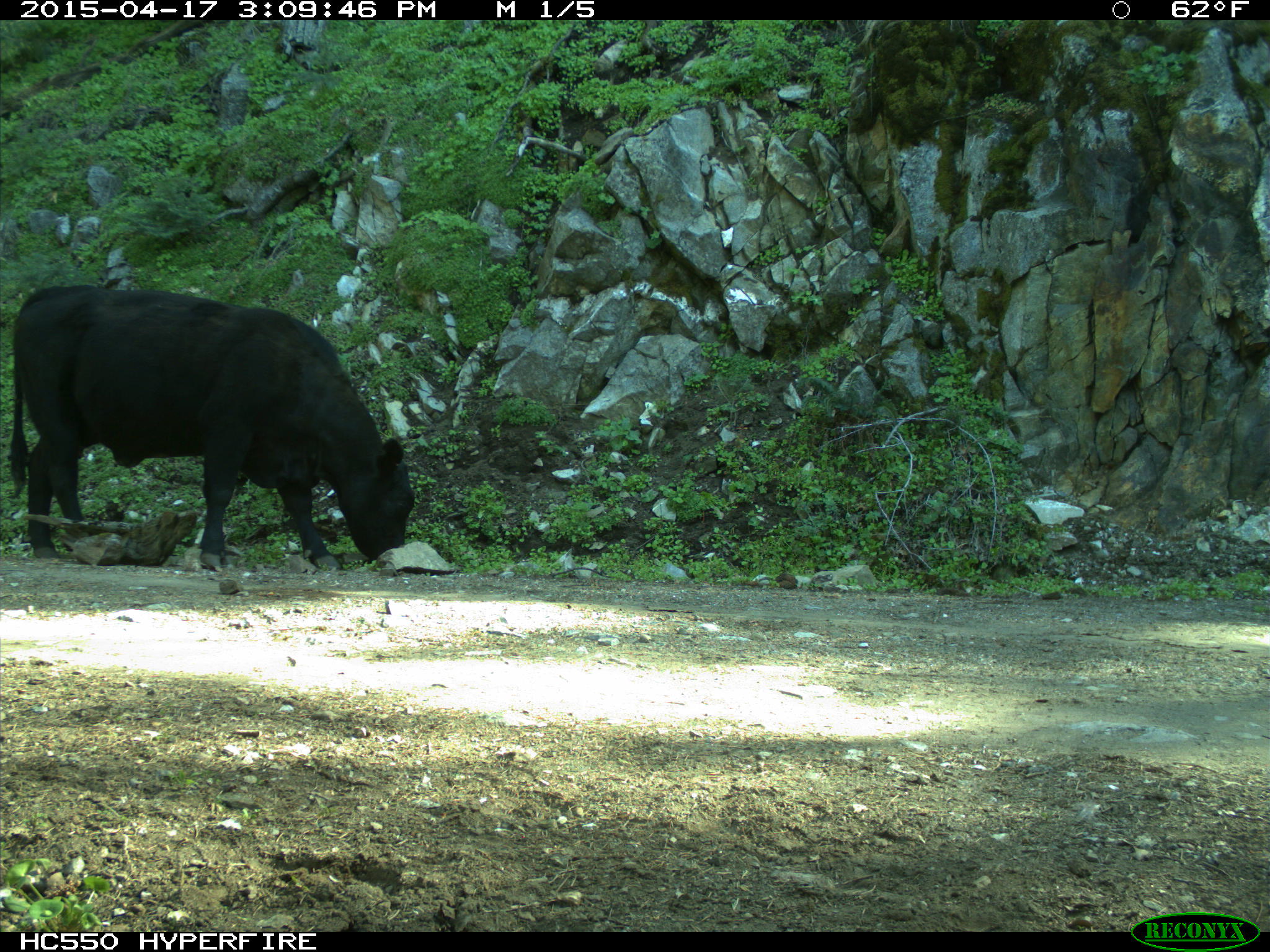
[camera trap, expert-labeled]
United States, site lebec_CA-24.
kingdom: Animalia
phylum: Chordata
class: Mammalia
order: Artiodactyla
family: Bovidae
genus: Bos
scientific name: Bos taurus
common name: domestic cow